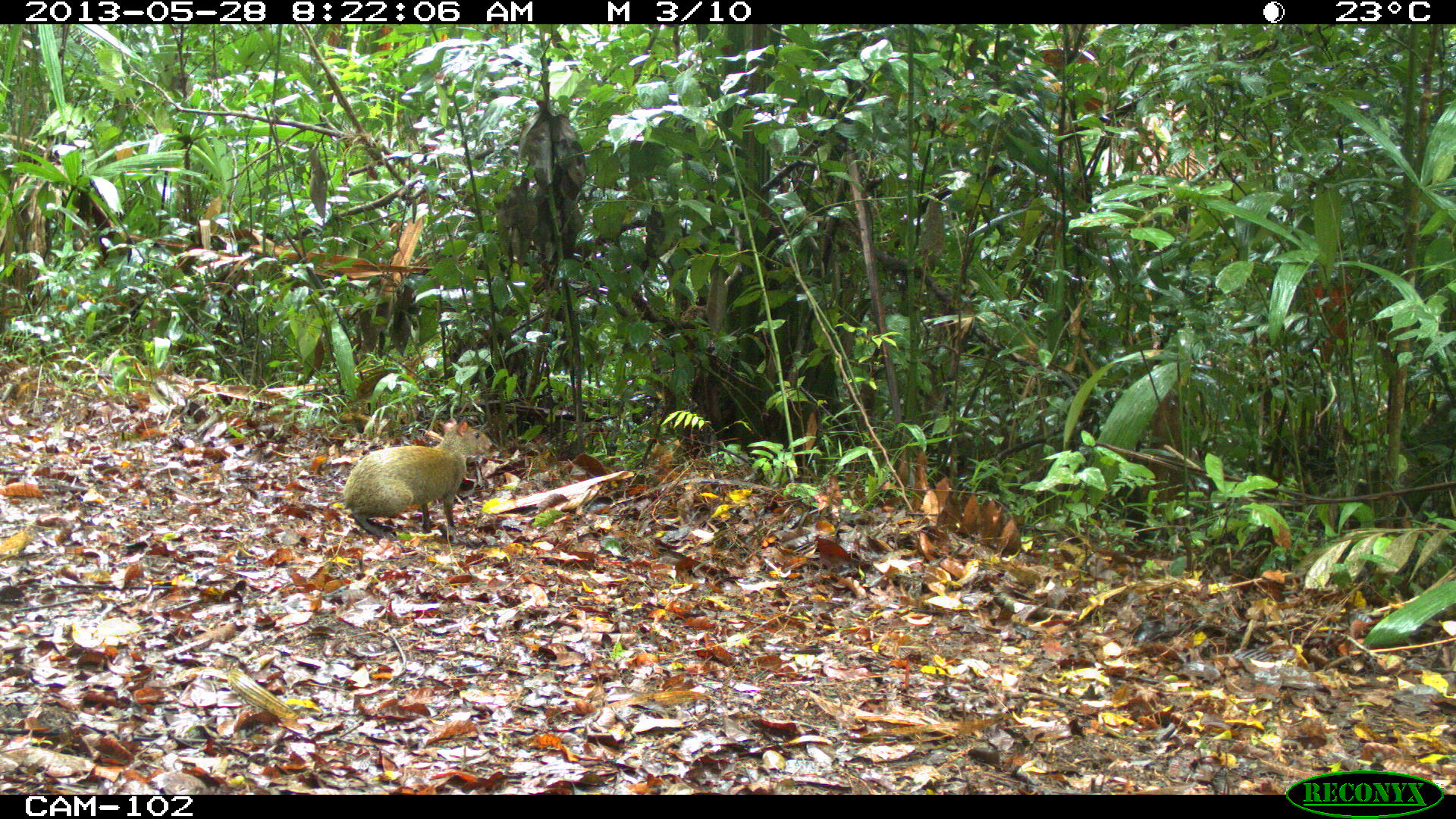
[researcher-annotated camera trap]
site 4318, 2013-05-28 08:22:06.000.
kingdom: Animalia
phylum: Chordata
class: Mammalia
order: Rodentia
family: Dasyproctidae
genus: Dasyprocta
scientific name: Dasyprocta punctata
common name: central american agouti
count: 1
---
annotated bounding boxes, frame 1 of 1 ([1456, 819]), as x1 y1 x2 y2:
dasyprocta punctata: 342 419 492 538